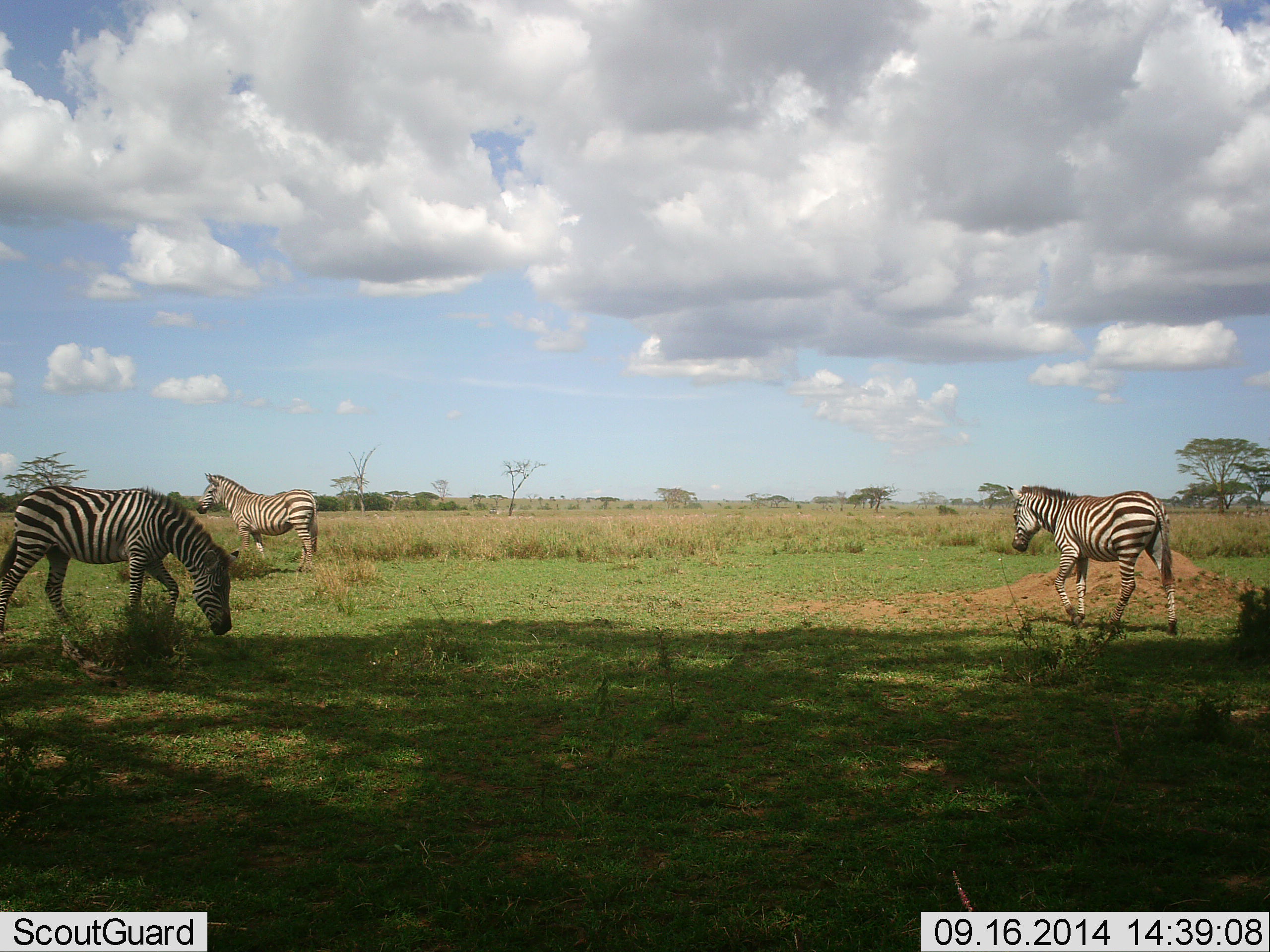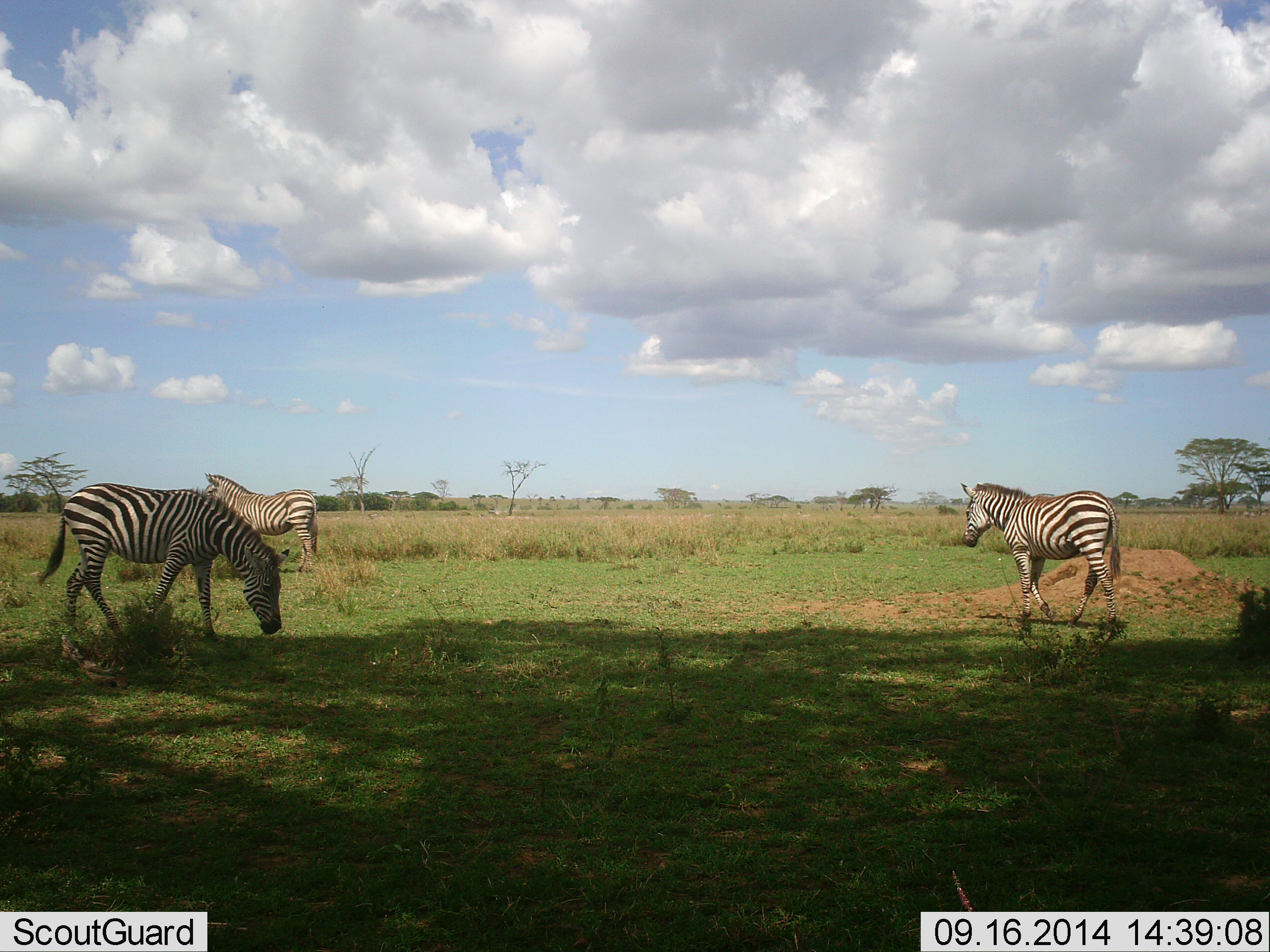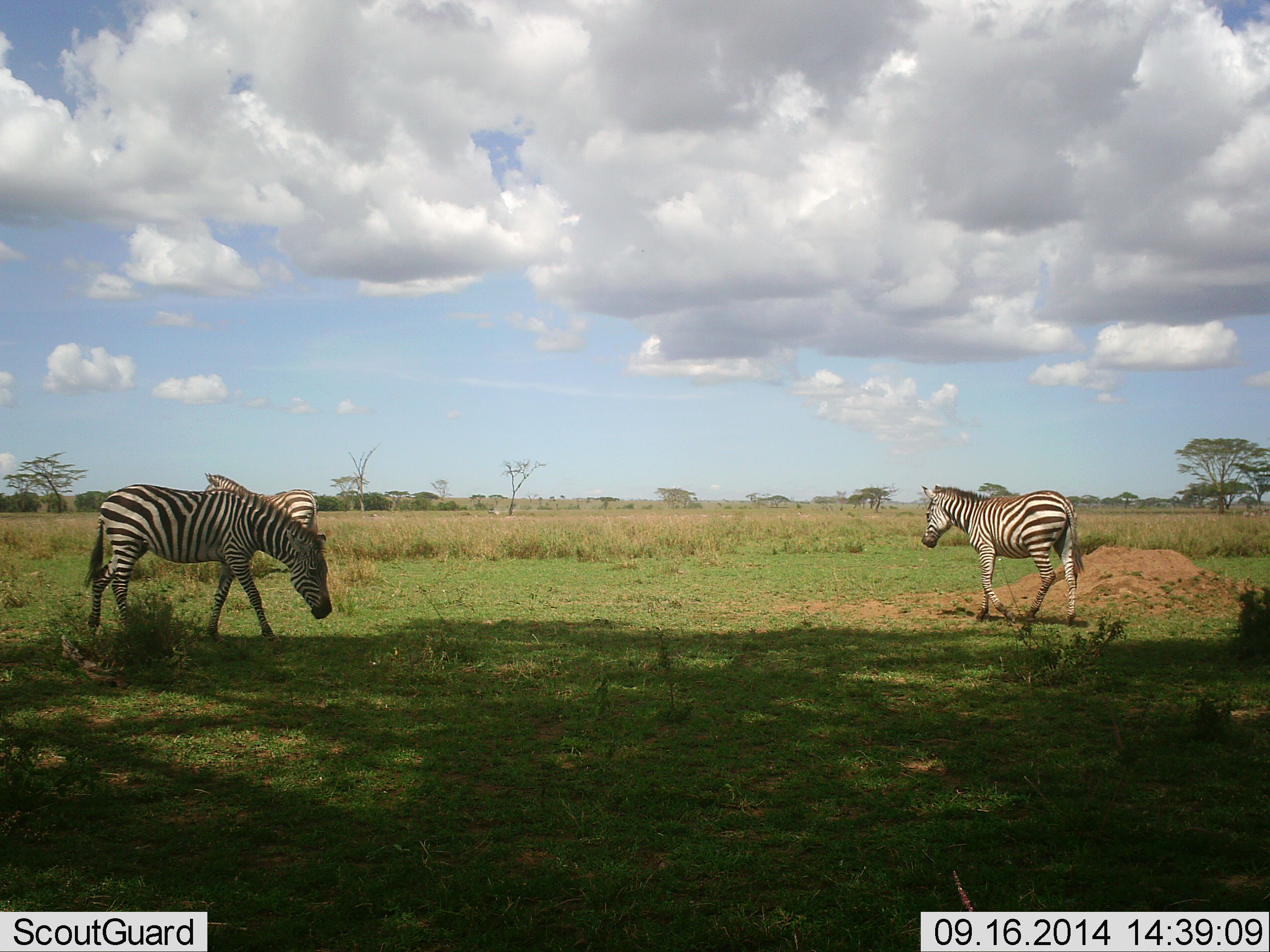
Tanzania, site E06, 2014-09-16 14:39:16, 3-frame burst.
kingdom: Animalia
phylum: Chordata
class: Mammalia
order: Perissodactyla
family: Equidae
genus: Equus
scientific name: Equus quagga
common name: plains zebra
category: zebra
Zebra (plains zebra) (Equus quagga), count 3. Behavior (volunteer vote fractions): standing 70%, resting 0%, moving 80%, interacting 0%. Young present (vote fraction): 0%. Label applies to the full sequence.